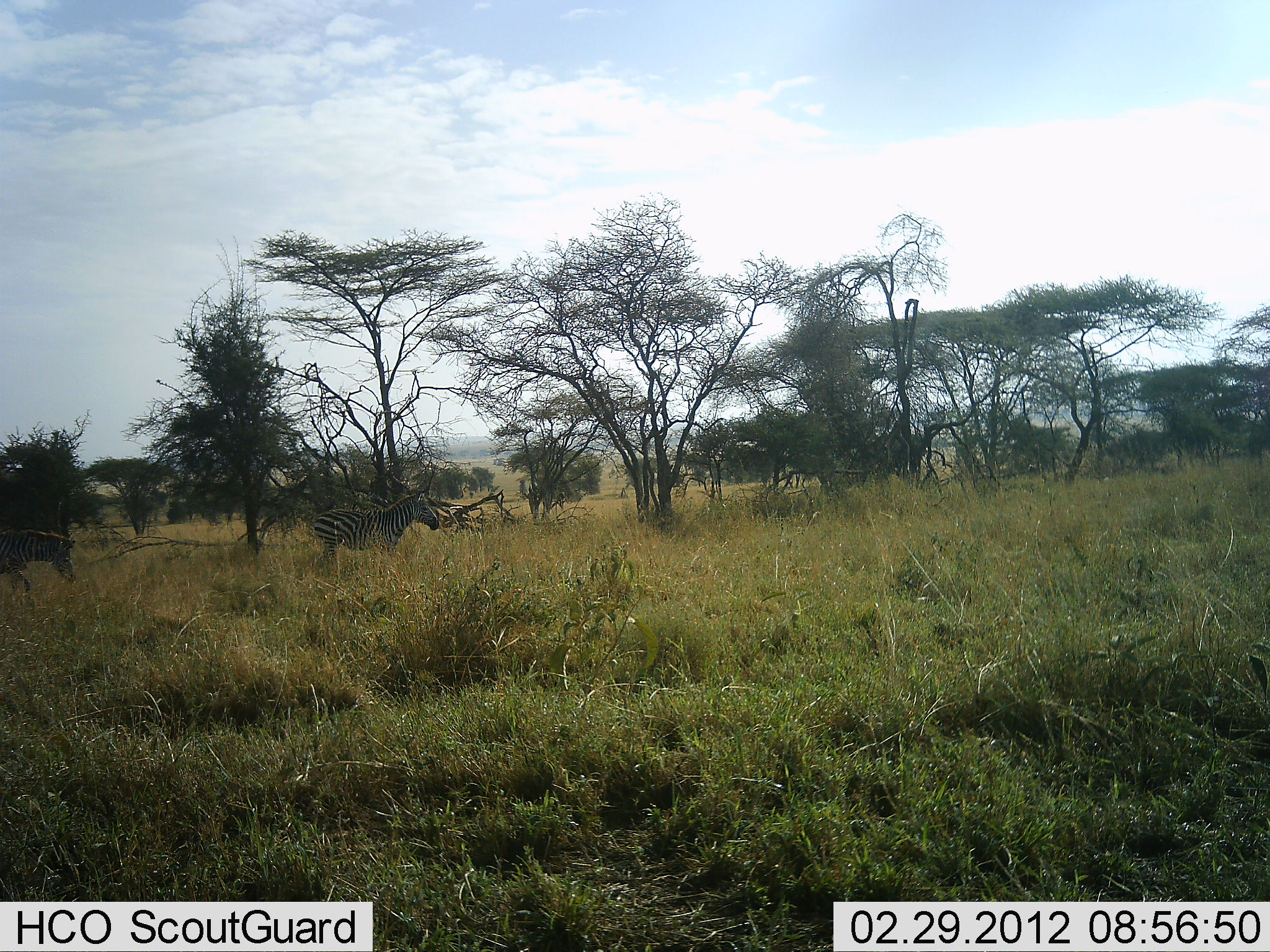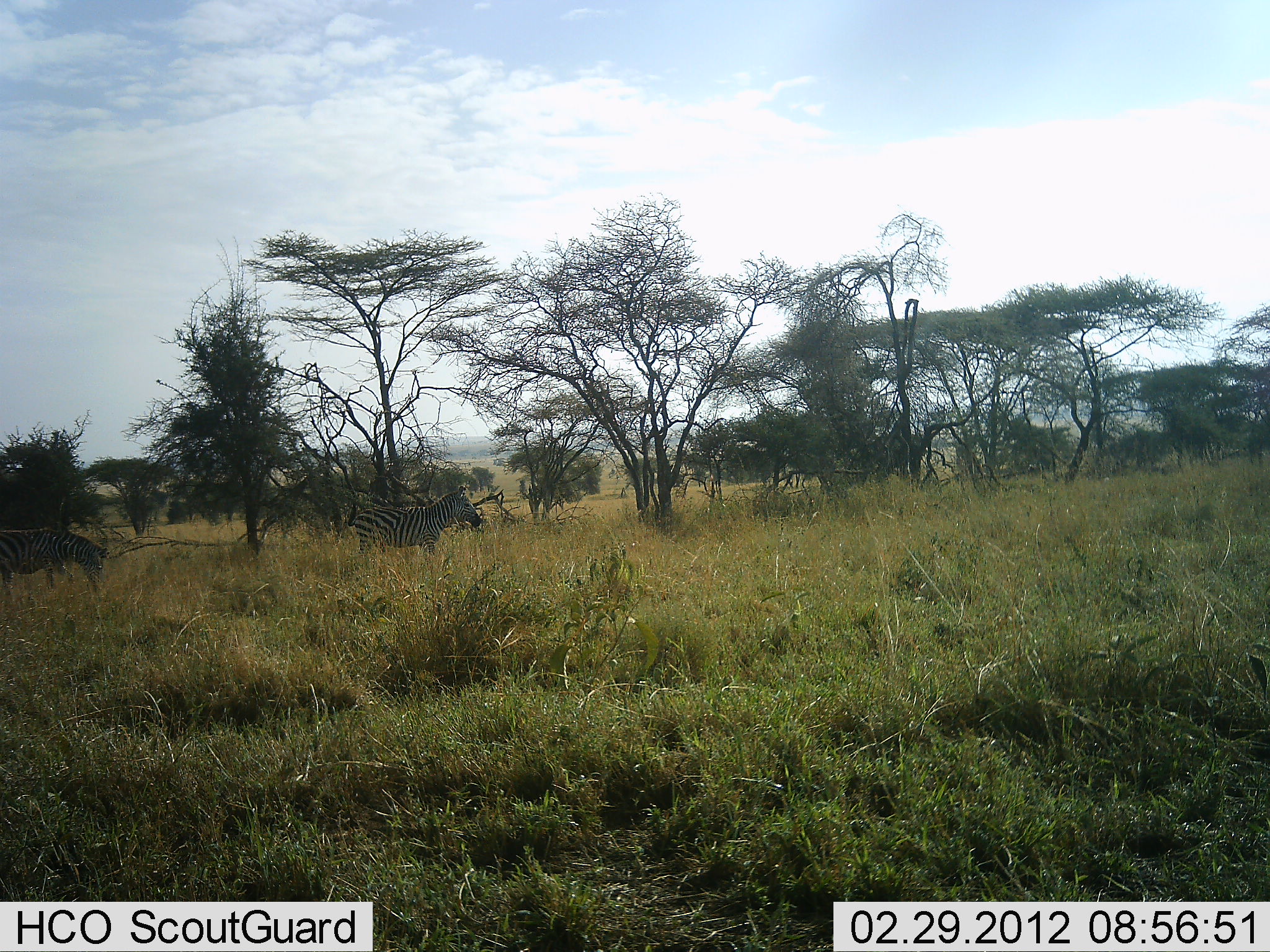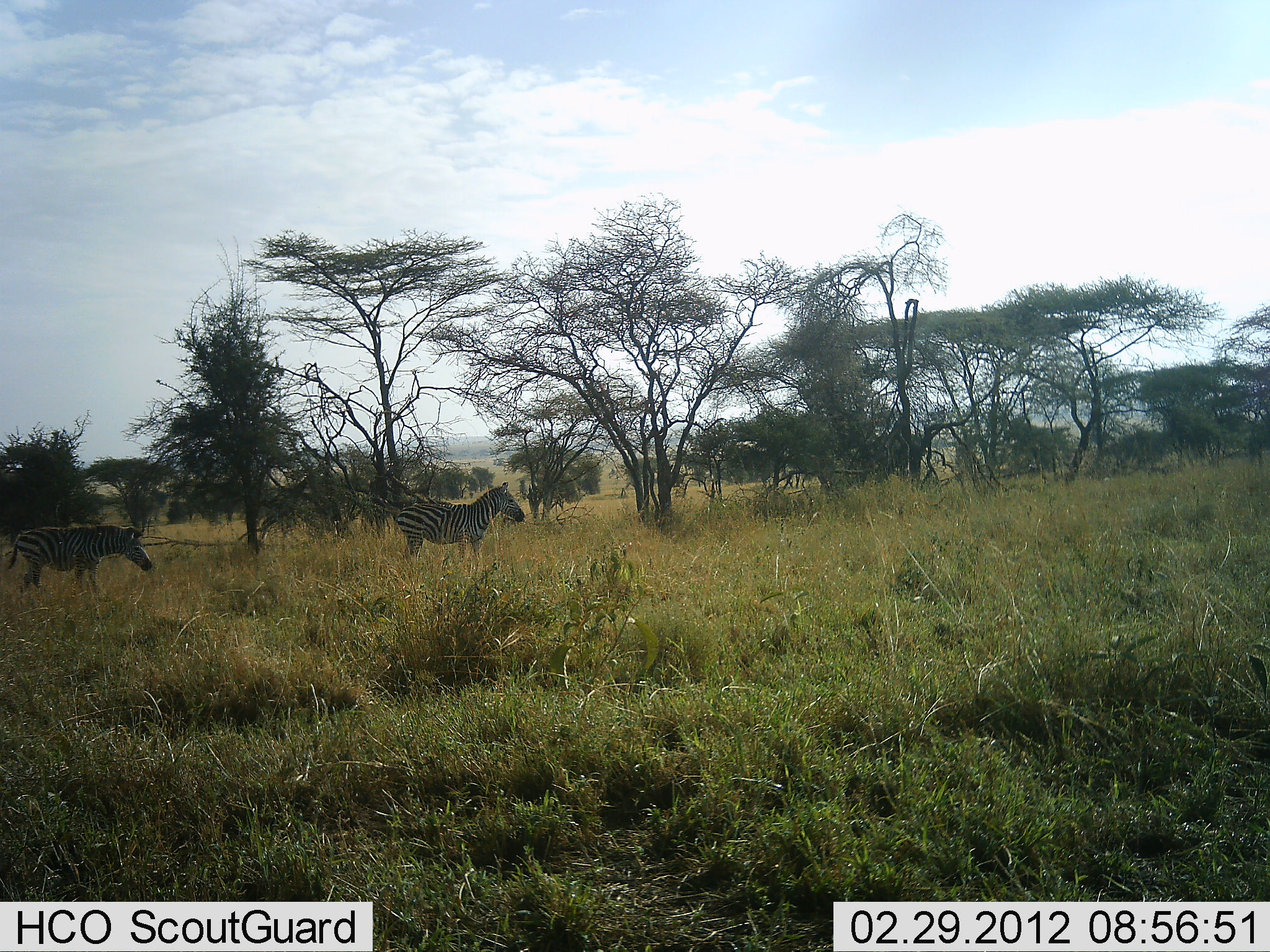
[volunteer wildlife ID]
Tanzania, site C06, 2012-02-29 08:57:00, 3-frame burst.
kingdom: Animalia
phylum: Chordata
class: Mammalia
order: Perissodactyla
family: Equidae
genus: Equus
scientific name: Equus quagga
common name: plains zebra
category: zebra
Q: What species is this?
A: Zebra (plains zebra) (Equus quagga).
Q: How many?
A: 2.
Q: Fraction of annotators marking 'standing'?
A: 6%.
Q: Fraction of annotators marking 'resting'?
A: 0%.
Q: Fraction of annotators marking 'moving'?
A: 94%.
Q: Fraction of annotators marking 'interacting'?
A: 0%.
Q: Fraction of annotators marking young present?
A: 0%.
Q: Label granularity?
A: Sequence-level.